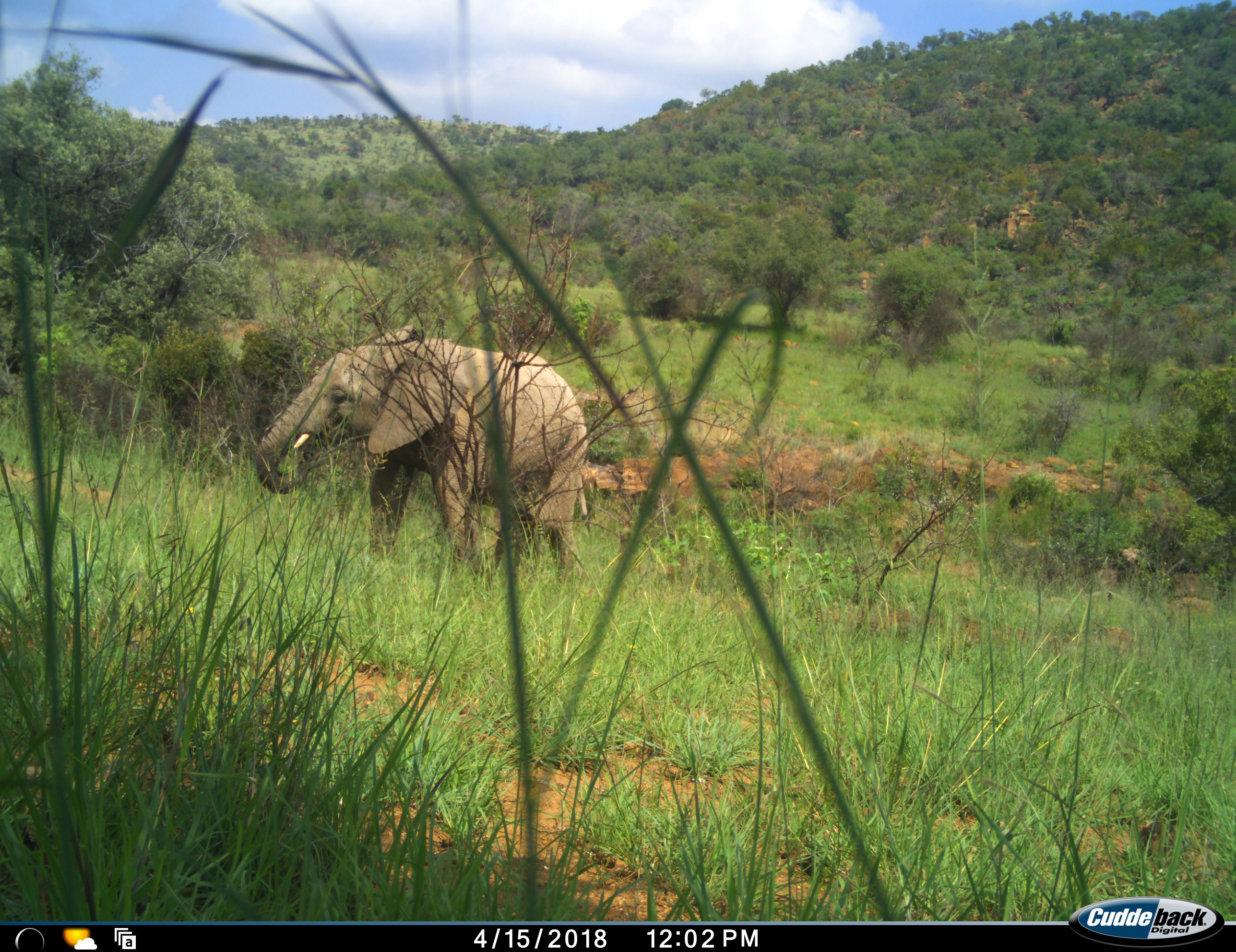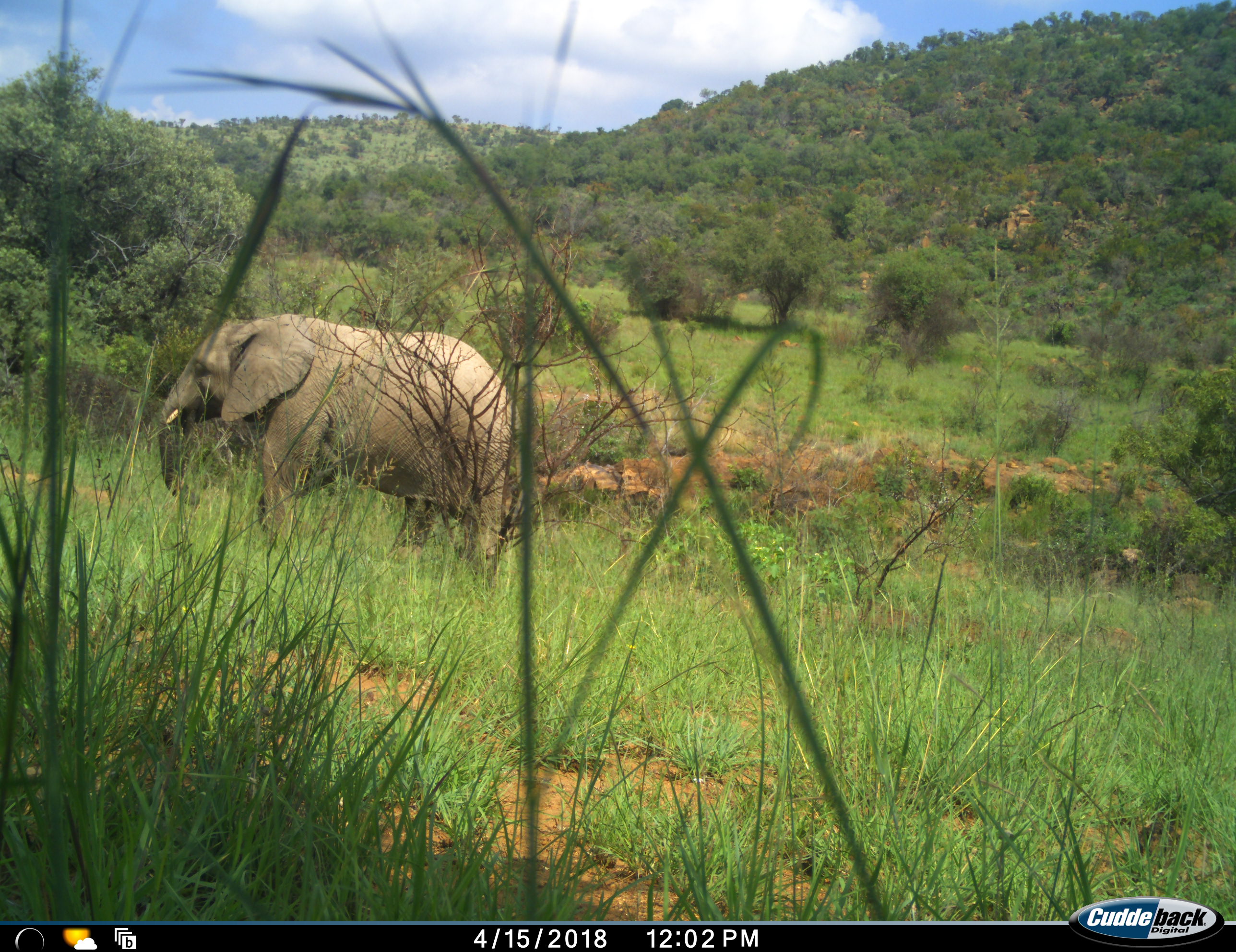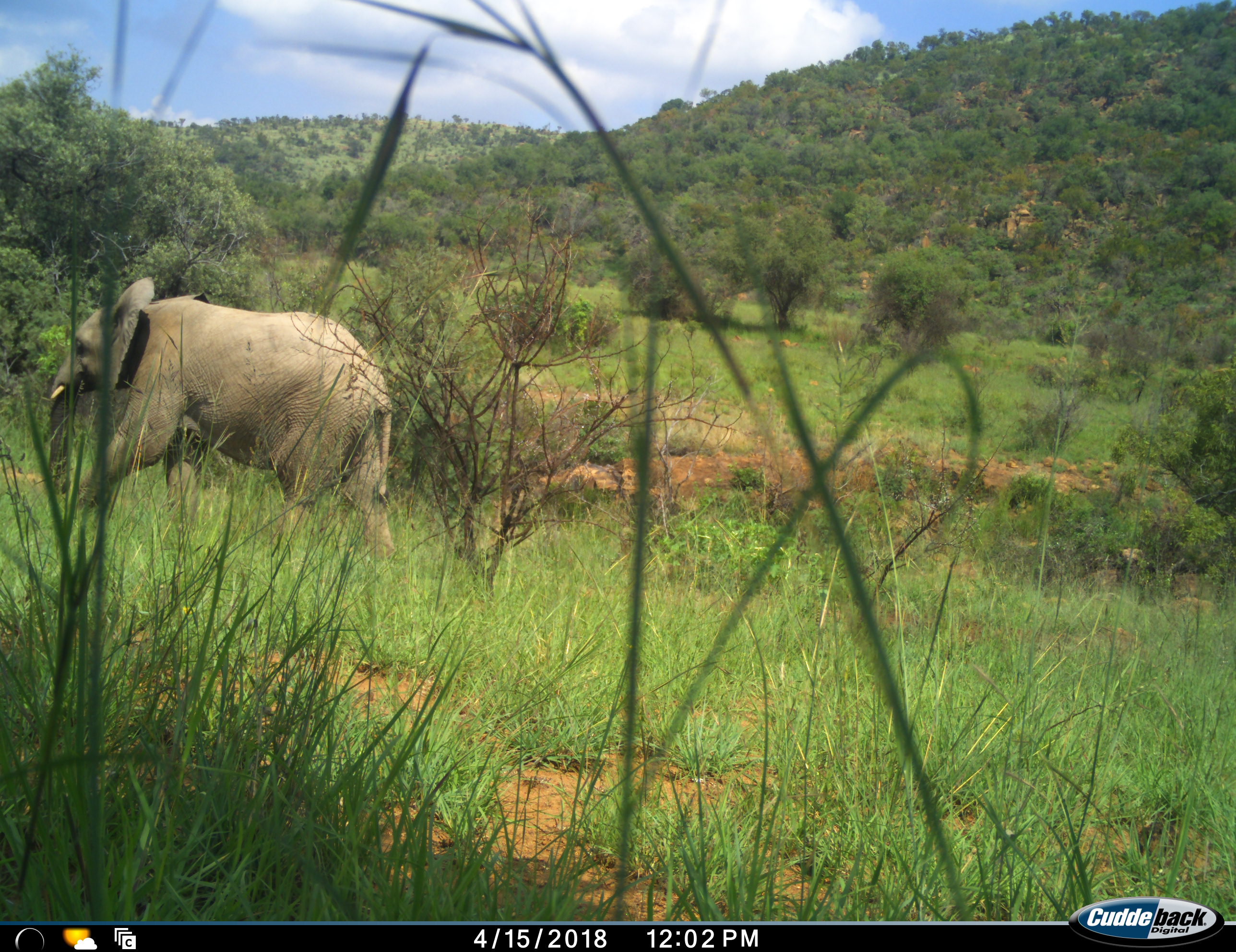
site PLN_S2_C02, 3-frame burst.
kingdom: Animalia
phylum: Chordata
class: Mammalia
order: Proboscidea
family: Elephantidae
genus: Loxodonta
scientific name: Loxodonta africana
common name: african bush elephant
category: elephant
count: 1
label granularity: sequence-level